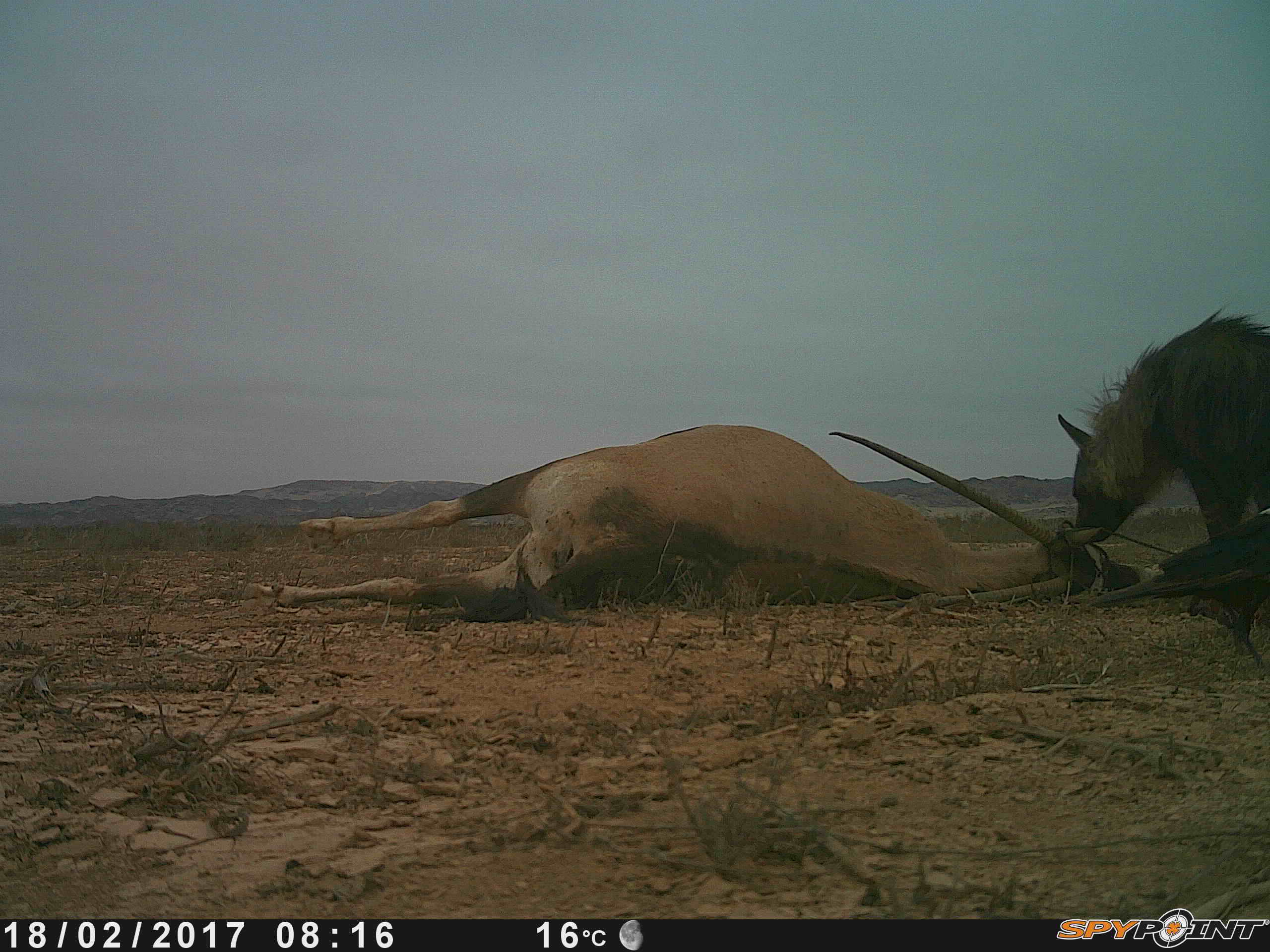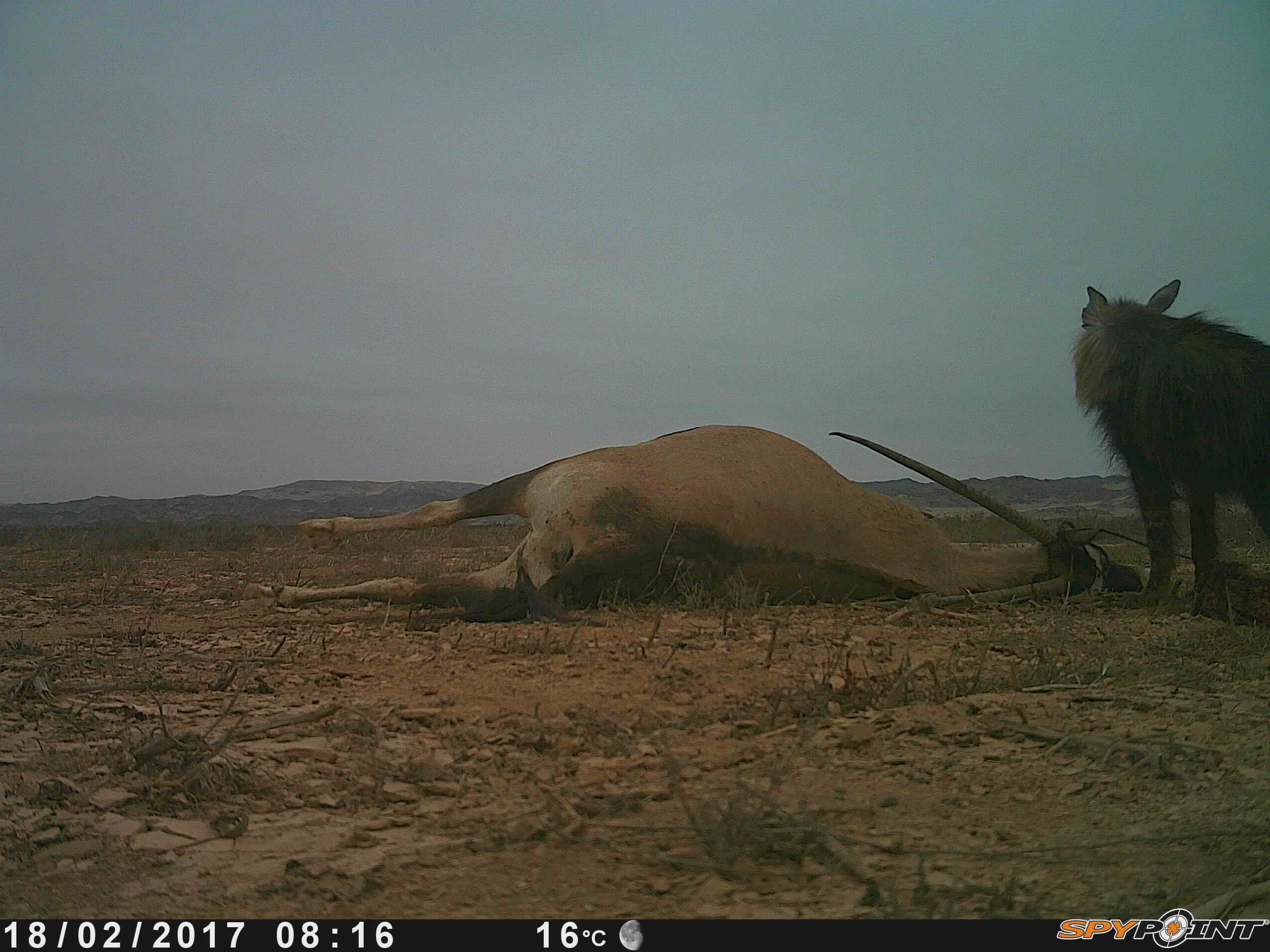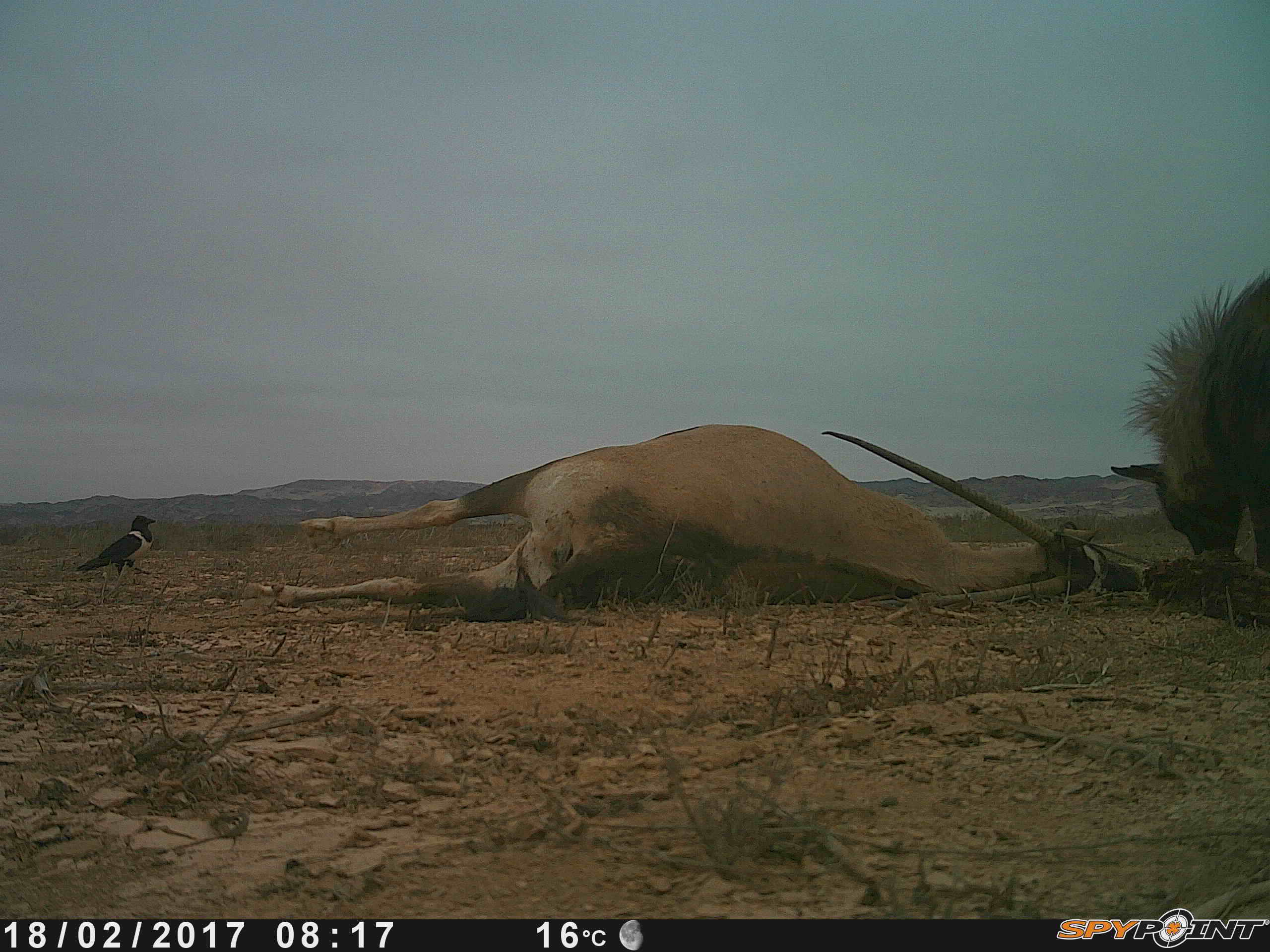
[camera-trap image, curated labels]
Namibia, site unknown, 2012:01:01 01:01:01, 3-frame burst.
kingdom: Animalia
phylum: Chordata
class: Mammalia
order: Carnivora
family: Hyaenidae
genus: Parahyaena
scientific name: Parahyaena brunnea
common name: brown hyena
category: hyaena brunnea